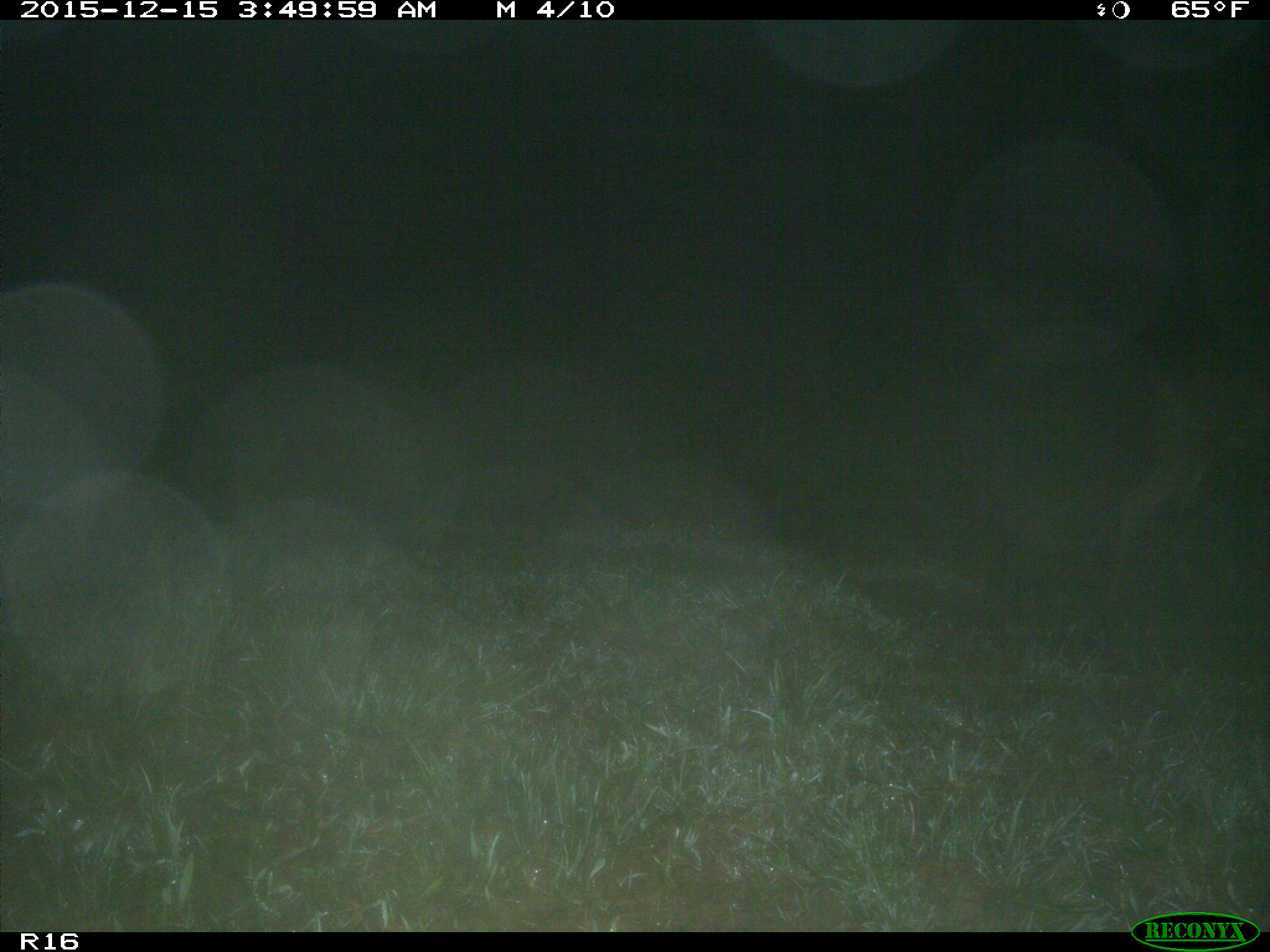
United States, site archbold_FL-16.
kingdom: Animalia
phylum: Chordata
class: Mammalia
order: Artiodactyla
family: Cervidae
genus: Odocoileus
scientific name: Odocoileus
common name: deer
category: unidentified deer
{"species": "unidentified deer (deer) (Odocoileus)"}